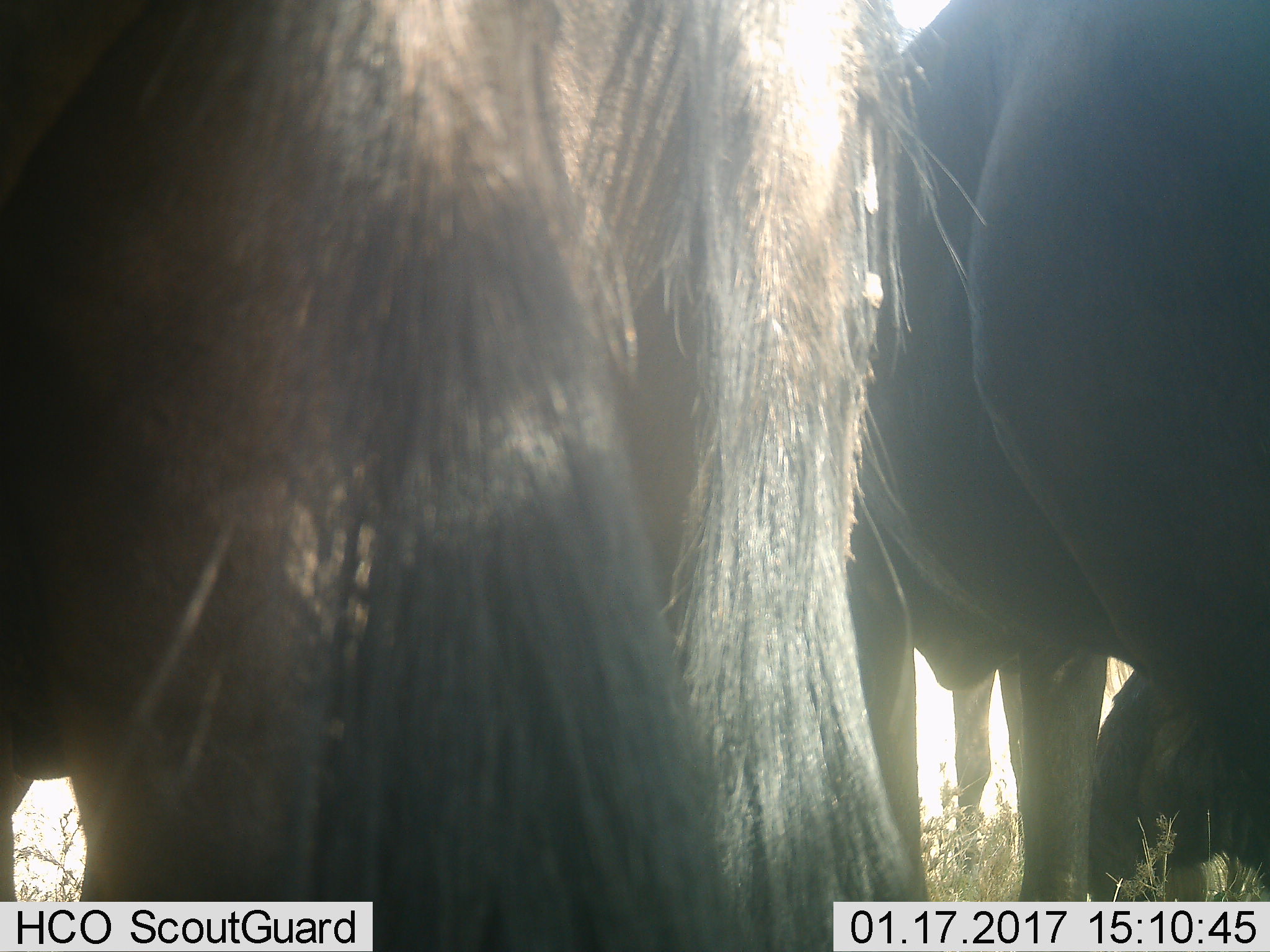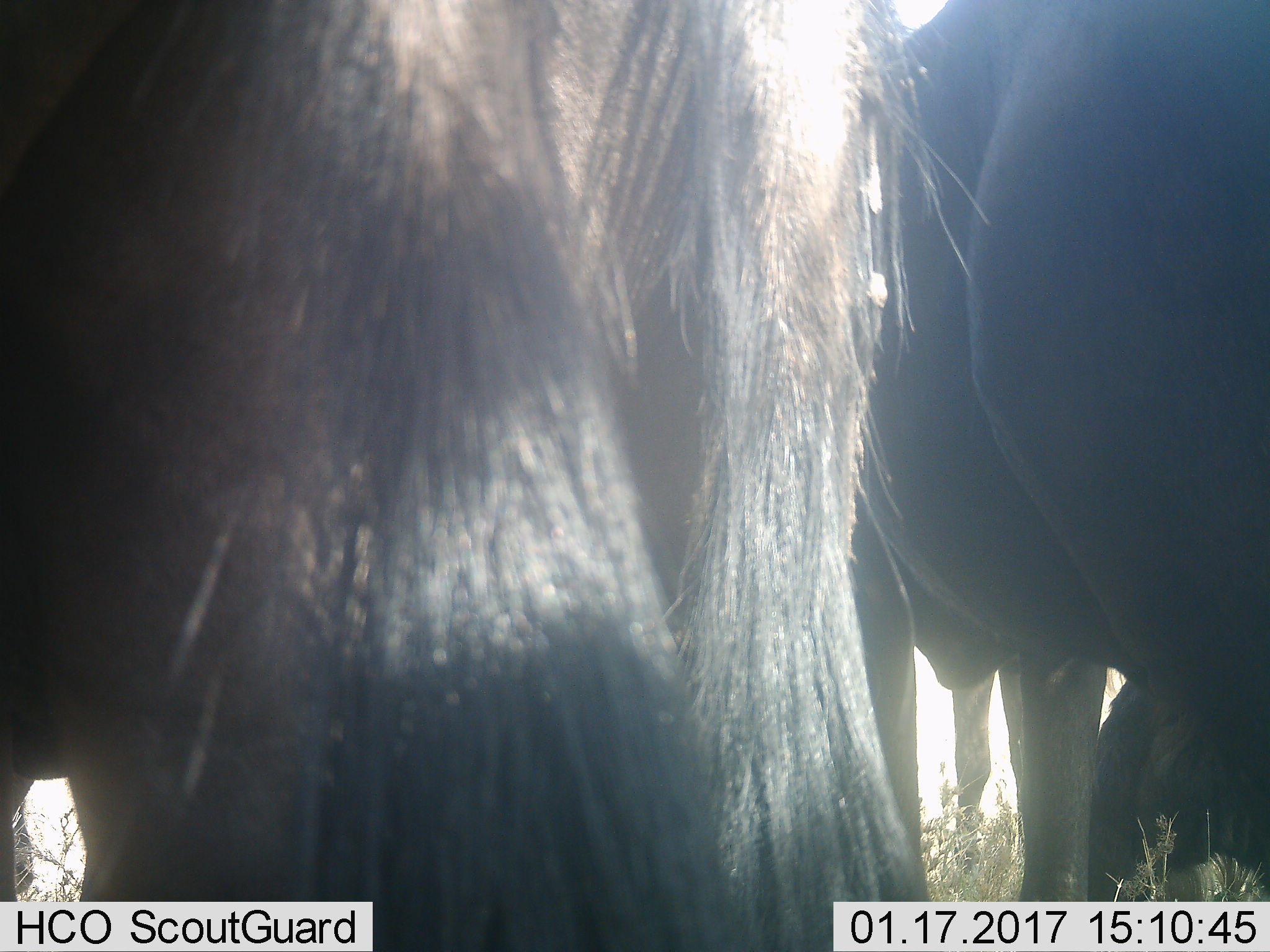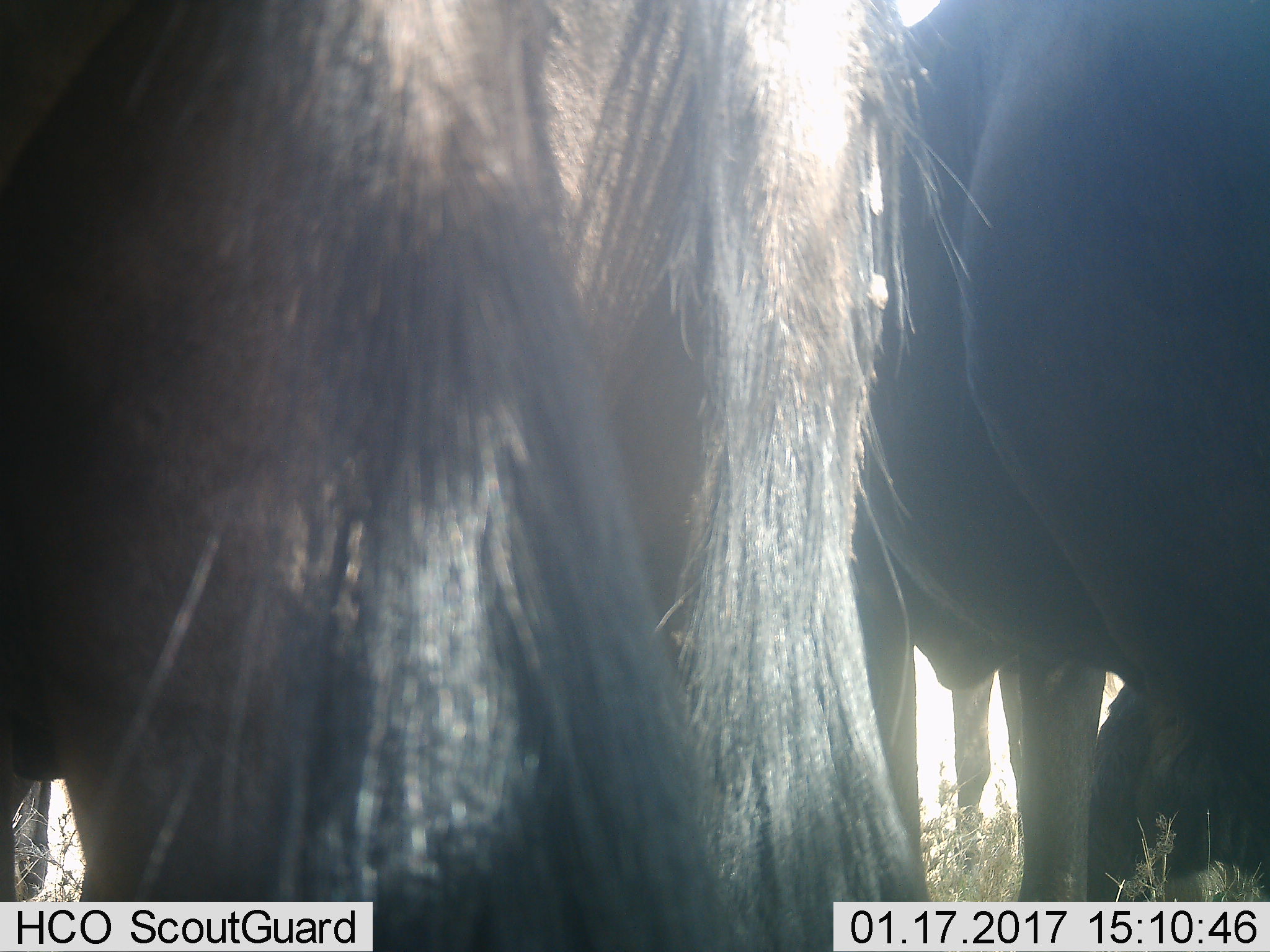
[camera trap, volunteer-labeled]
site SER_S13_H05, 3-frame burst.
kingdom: Animalia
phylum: Chordata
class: Mammalia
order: Artiodactyla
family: Bovidae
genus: Connochaetes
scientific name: Connochaetes taurinus taurinus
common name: blue wildebeest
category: wildebeestblue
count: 3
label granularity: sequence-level